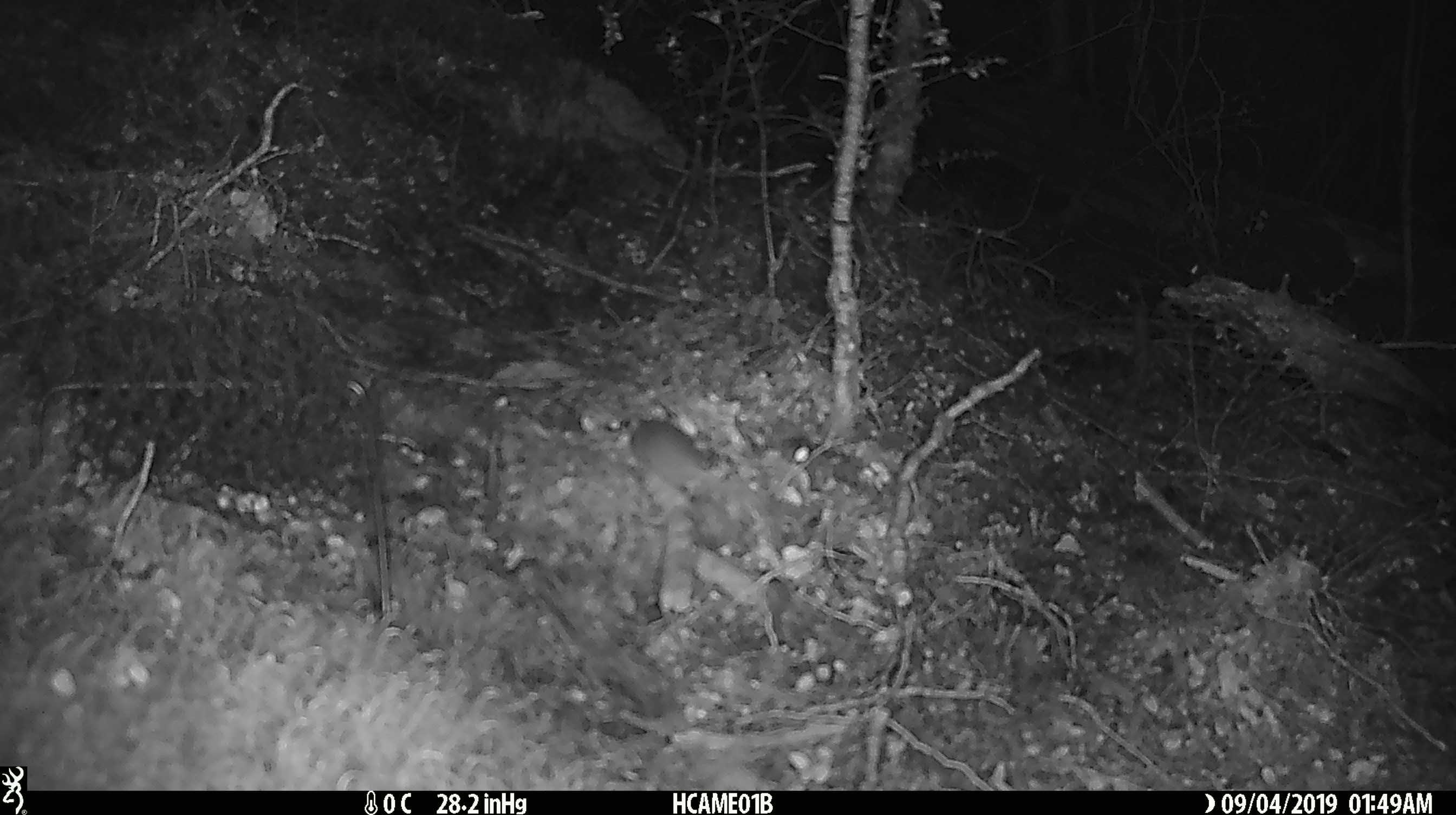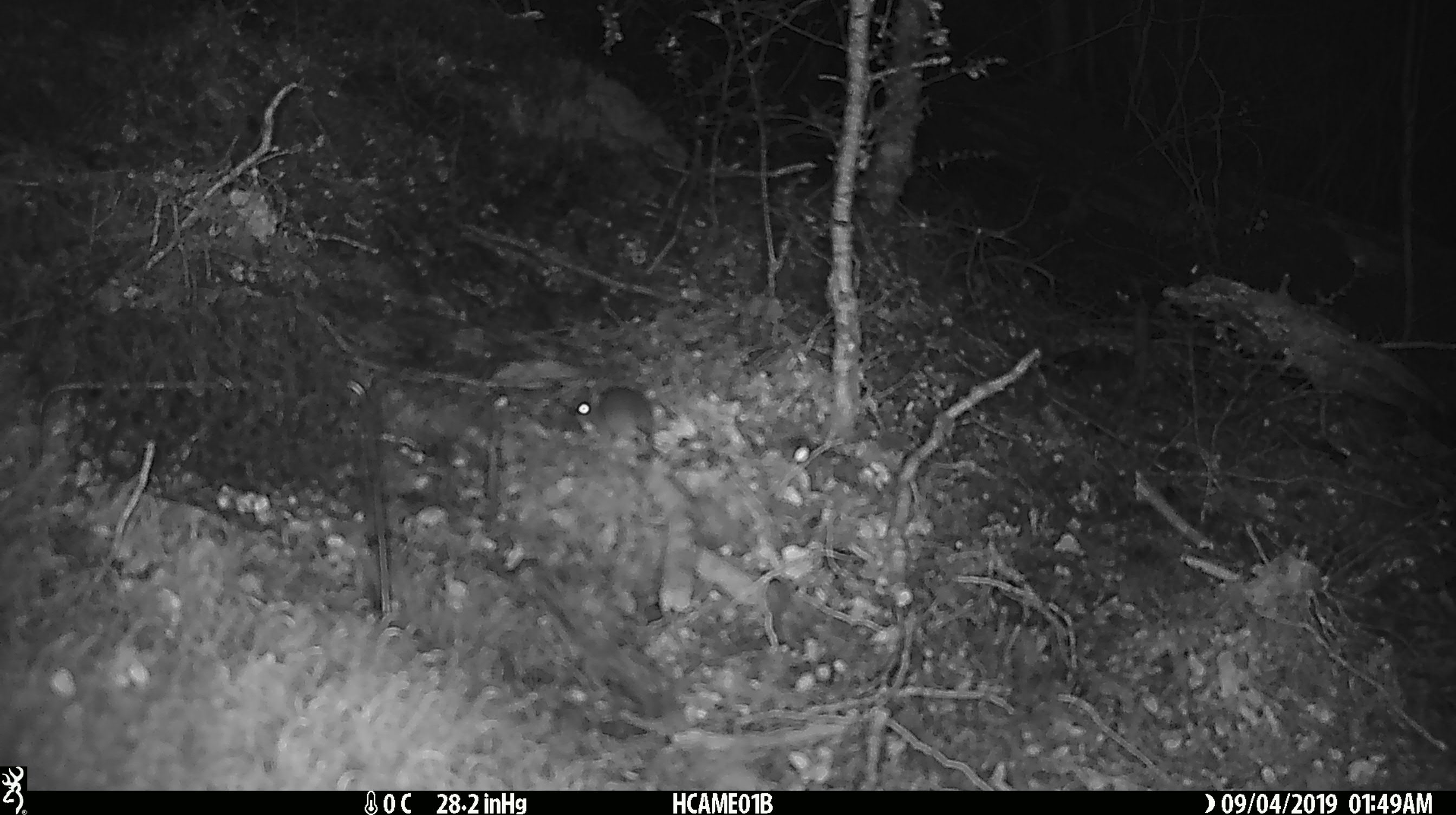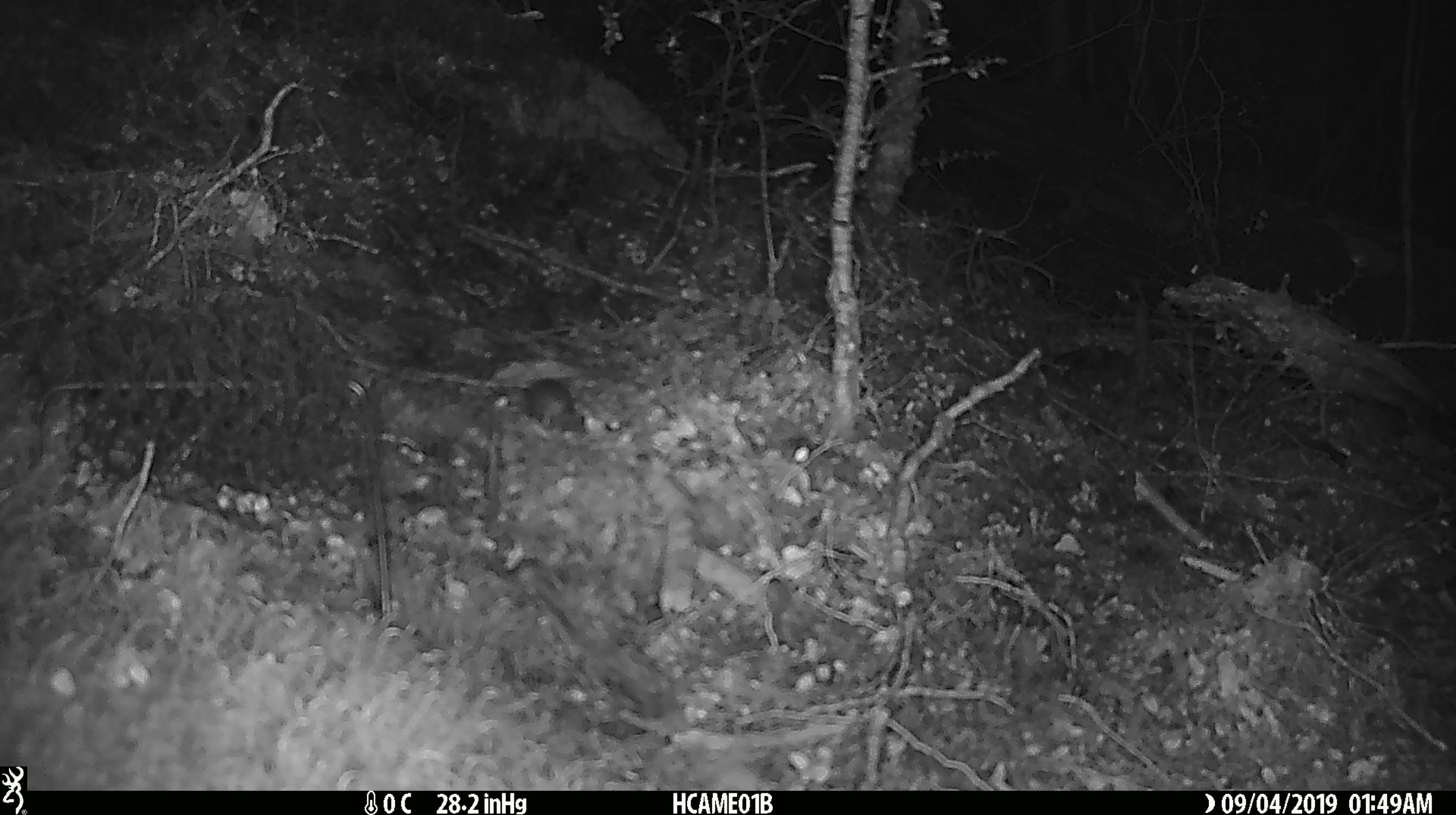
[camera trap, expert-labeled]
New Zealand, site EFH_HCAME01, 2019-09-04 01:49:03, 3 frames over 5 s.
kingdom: Animalia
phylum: Chordata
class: Mammalia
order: Rodentia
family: Muridae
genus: Mus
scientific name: Mus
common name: mouse